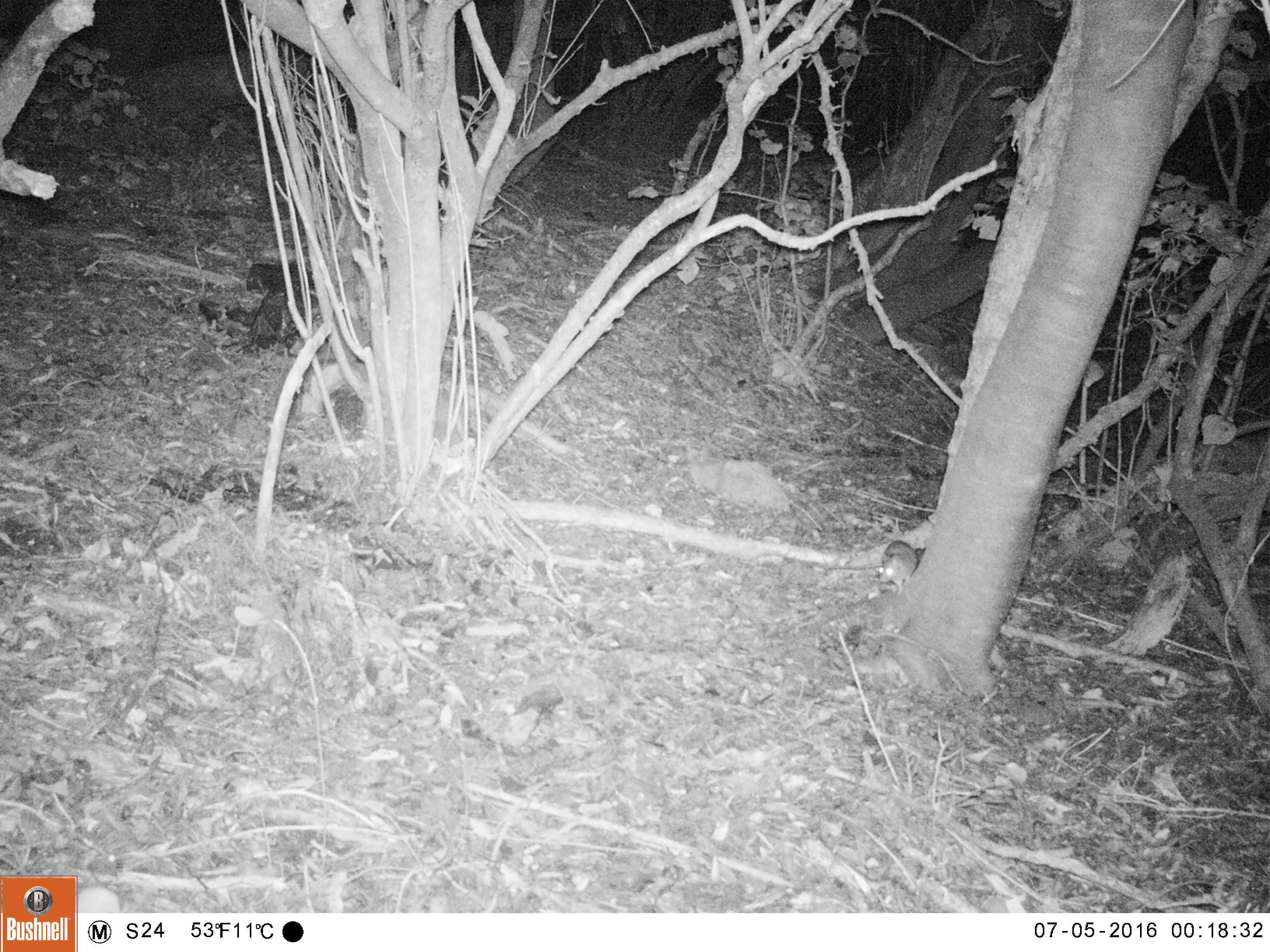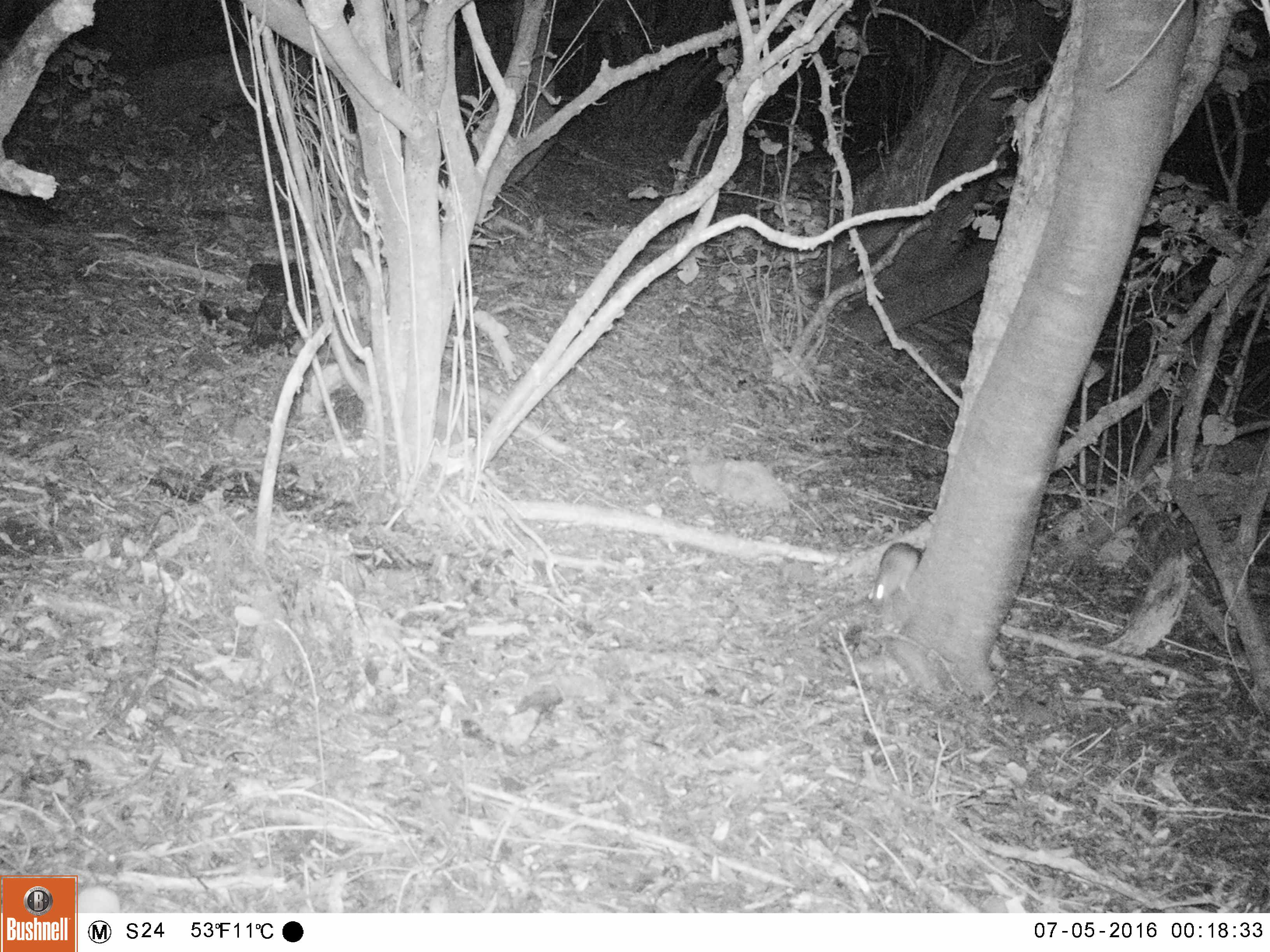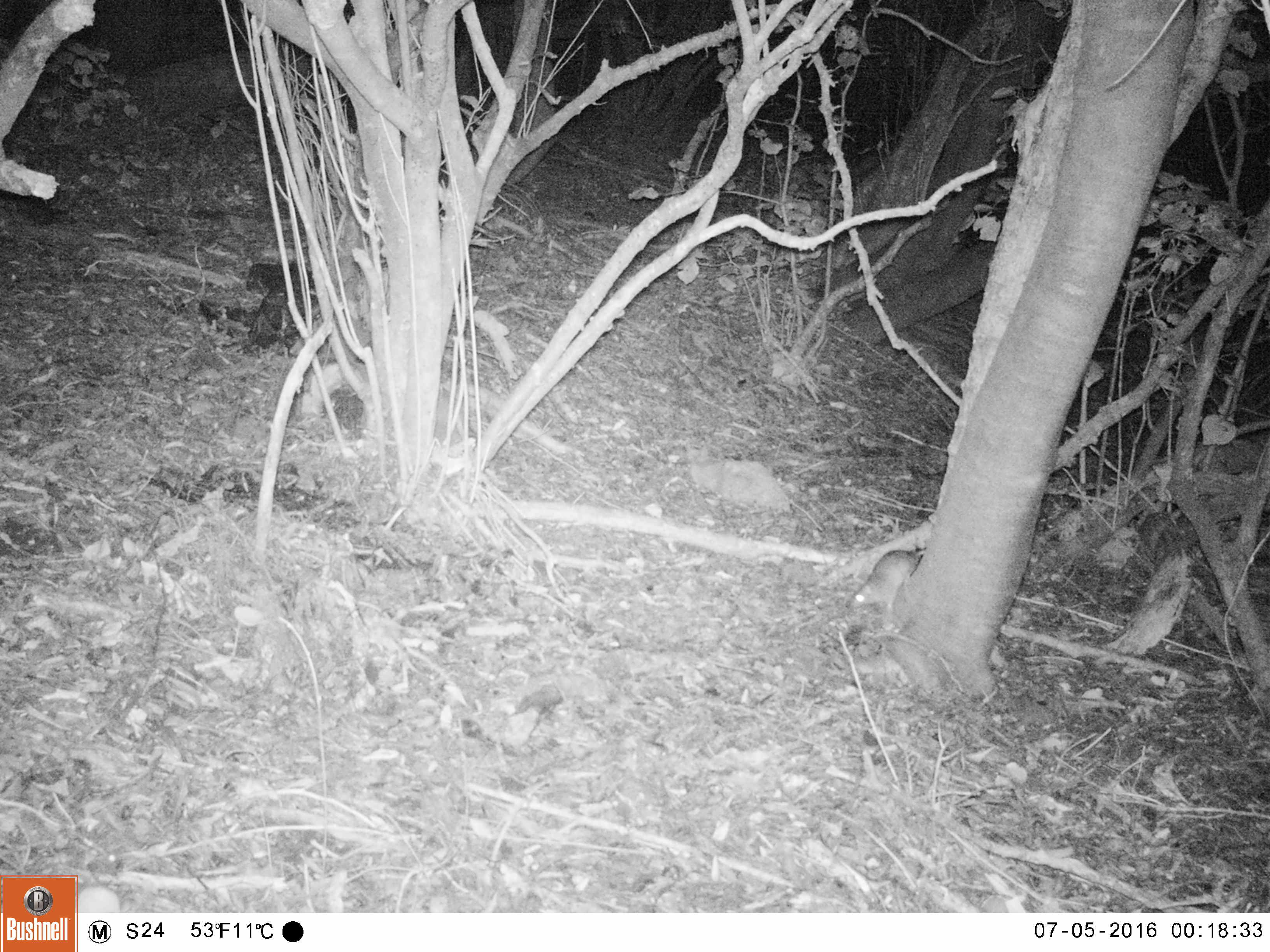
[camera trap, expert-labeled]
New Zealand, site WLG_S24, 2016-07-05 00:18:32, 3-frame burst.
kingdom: Animalia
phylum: Chordata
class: Mammalia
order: Rodentia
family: Muridae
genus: Rattus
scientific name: Rattus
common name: rat